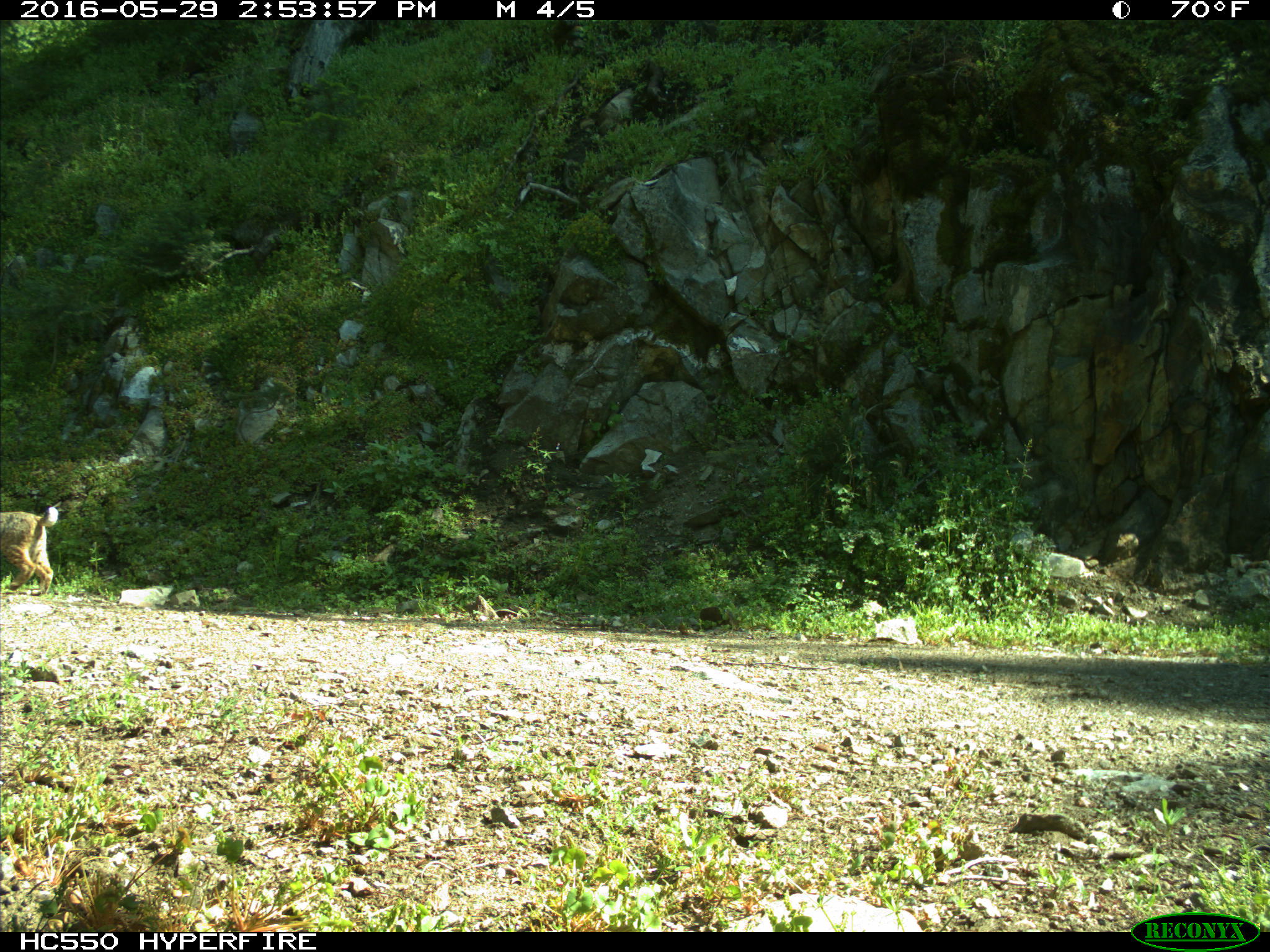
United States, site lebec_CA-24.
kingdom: Animalia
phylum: Chordata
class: Mammalia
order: Carnivora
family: Felidae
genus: Lynx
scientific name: Lynx rufus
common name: bobcat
Lynx rufus (bobcat).